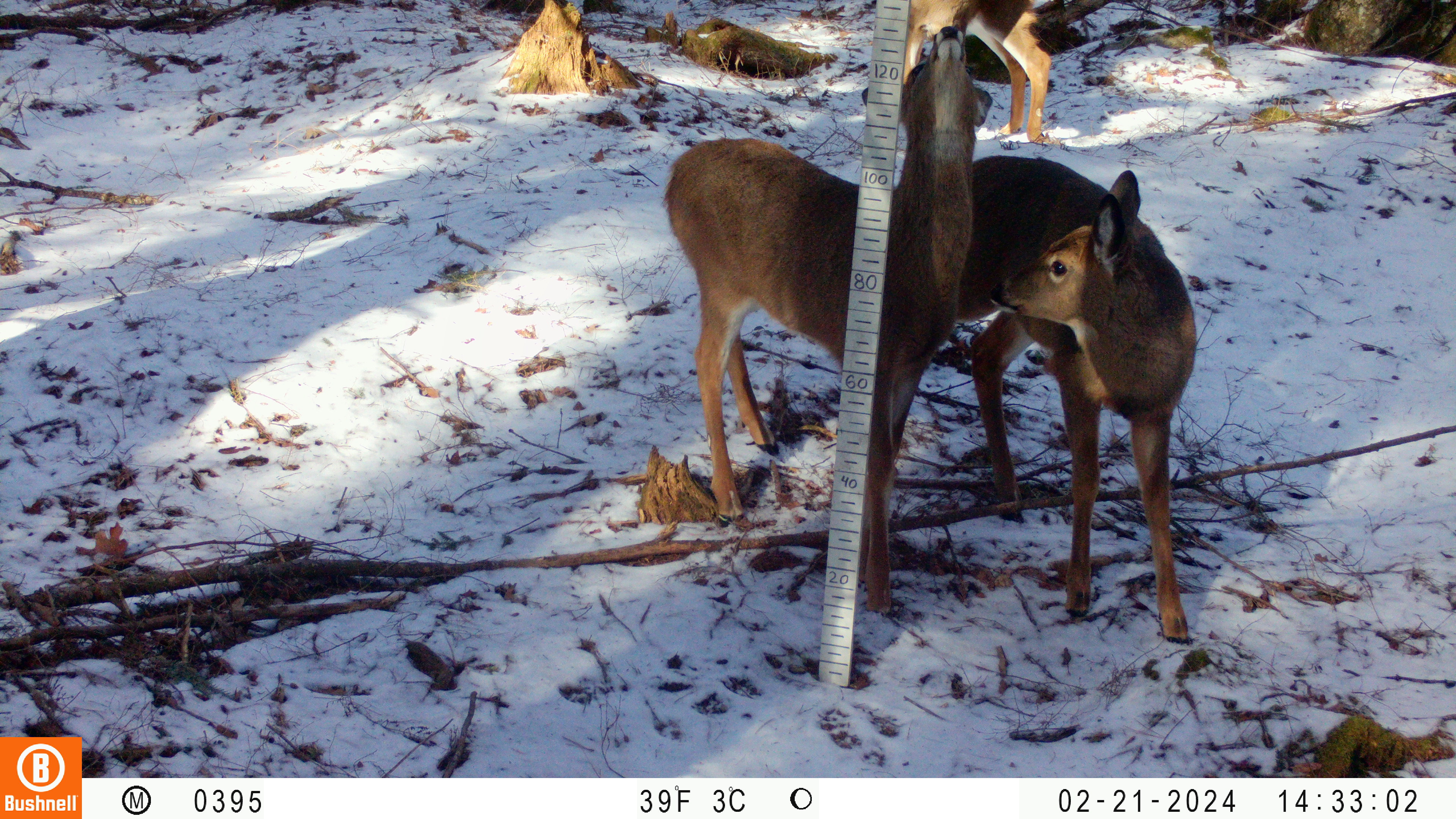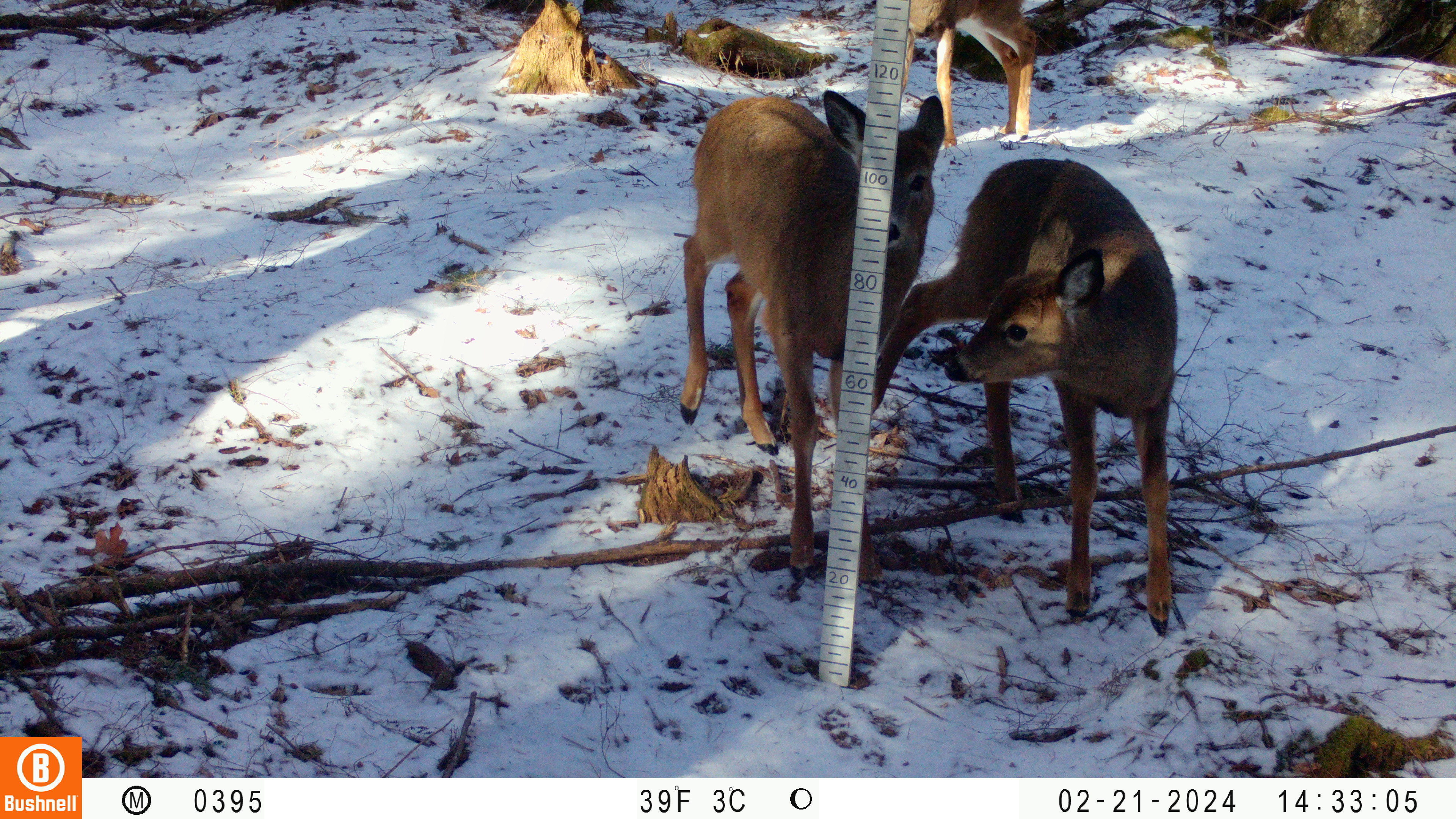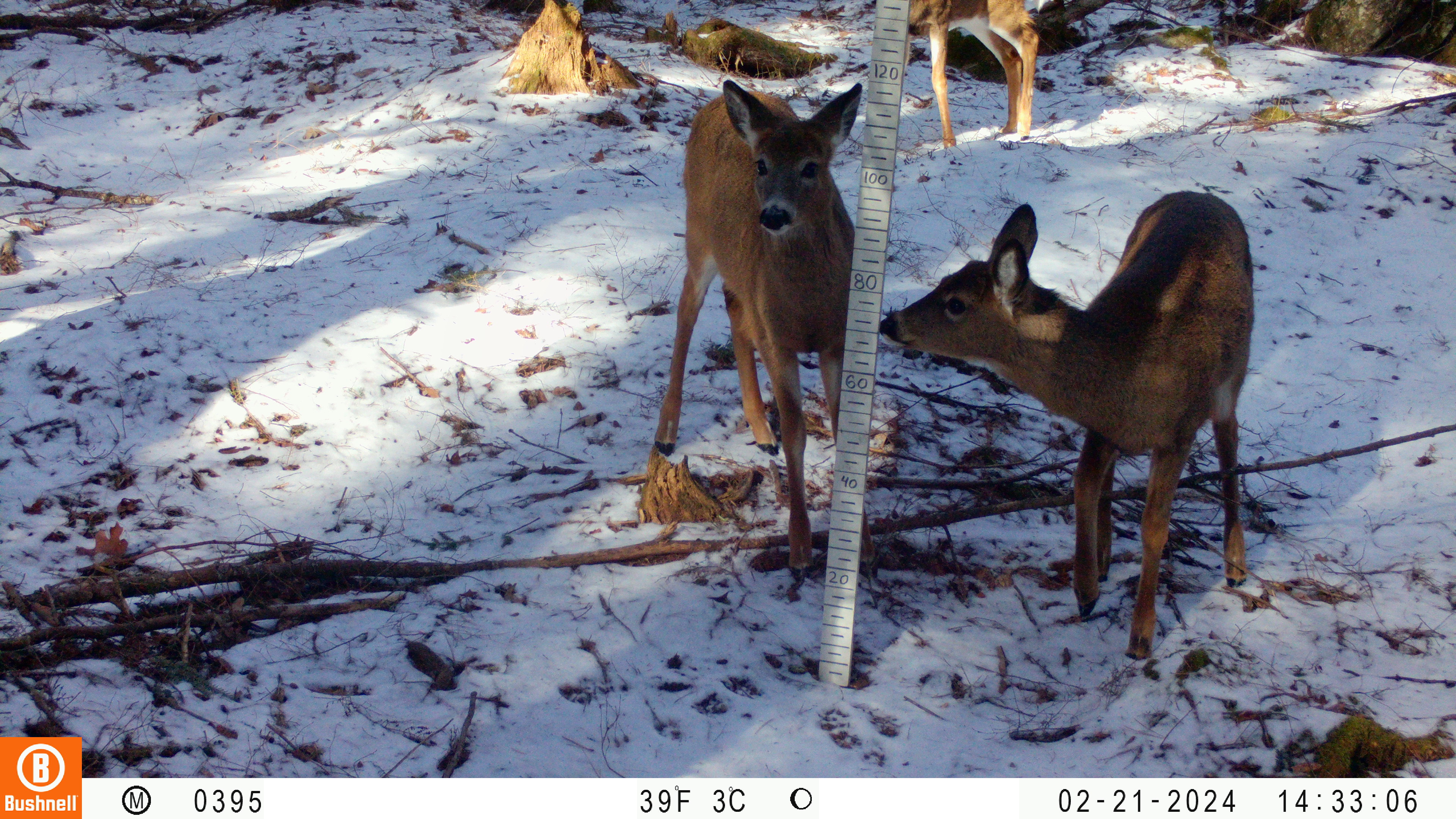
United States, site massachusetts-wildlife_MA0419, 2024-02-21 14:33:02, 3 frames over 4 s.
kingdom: Animalia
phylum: Chordata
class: Mammalia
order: Artiodactyla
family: Cervidae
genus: Odocoileus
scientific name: Odocoileus virginianus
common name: white-tailed deer